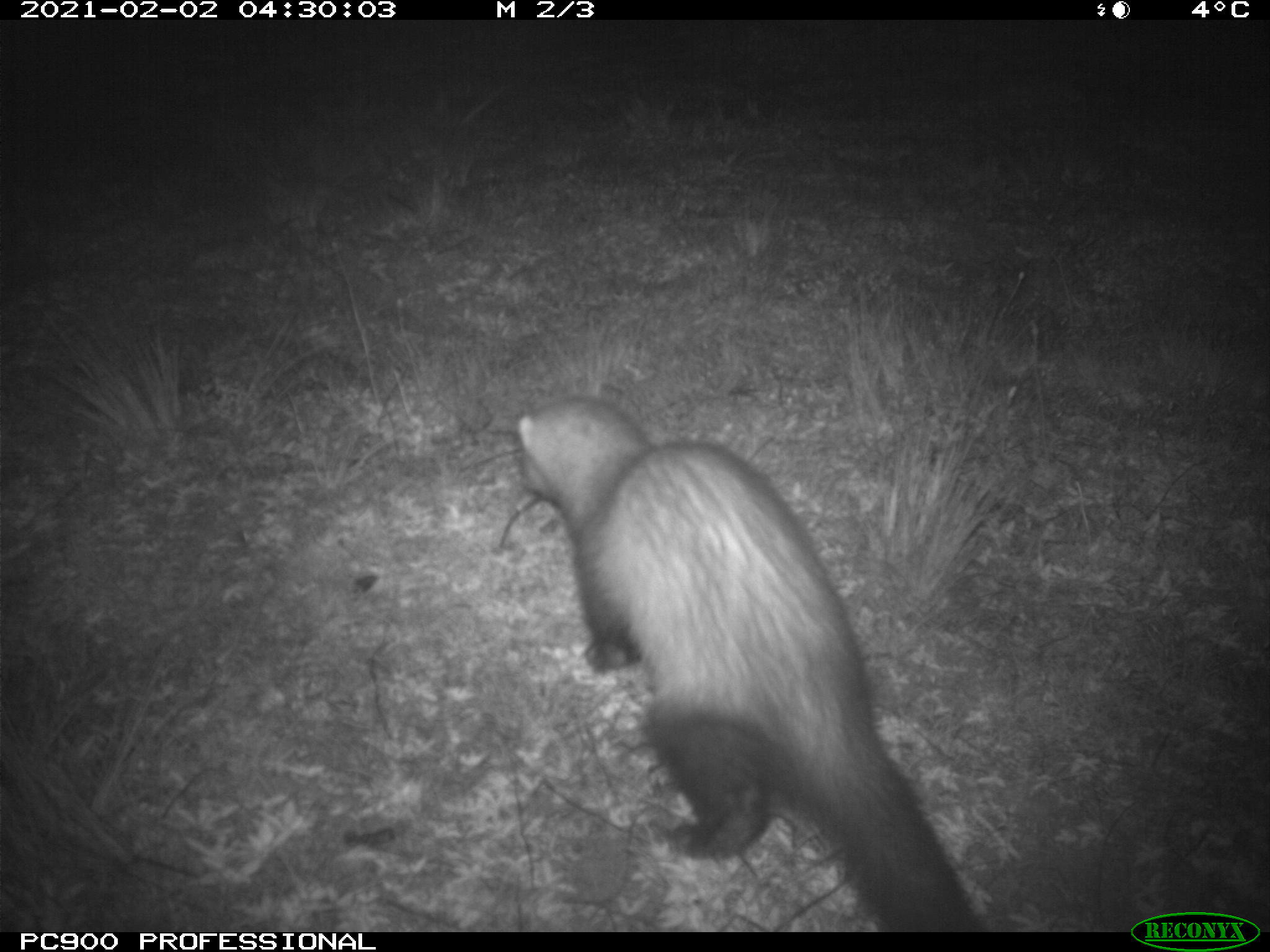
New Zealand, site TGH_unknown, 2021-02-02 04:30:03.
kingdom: Animalia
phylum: Chordata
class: Mammalia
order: Carnivora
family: Mustelidae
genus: Mustela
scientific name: Mustela furo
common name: ferret